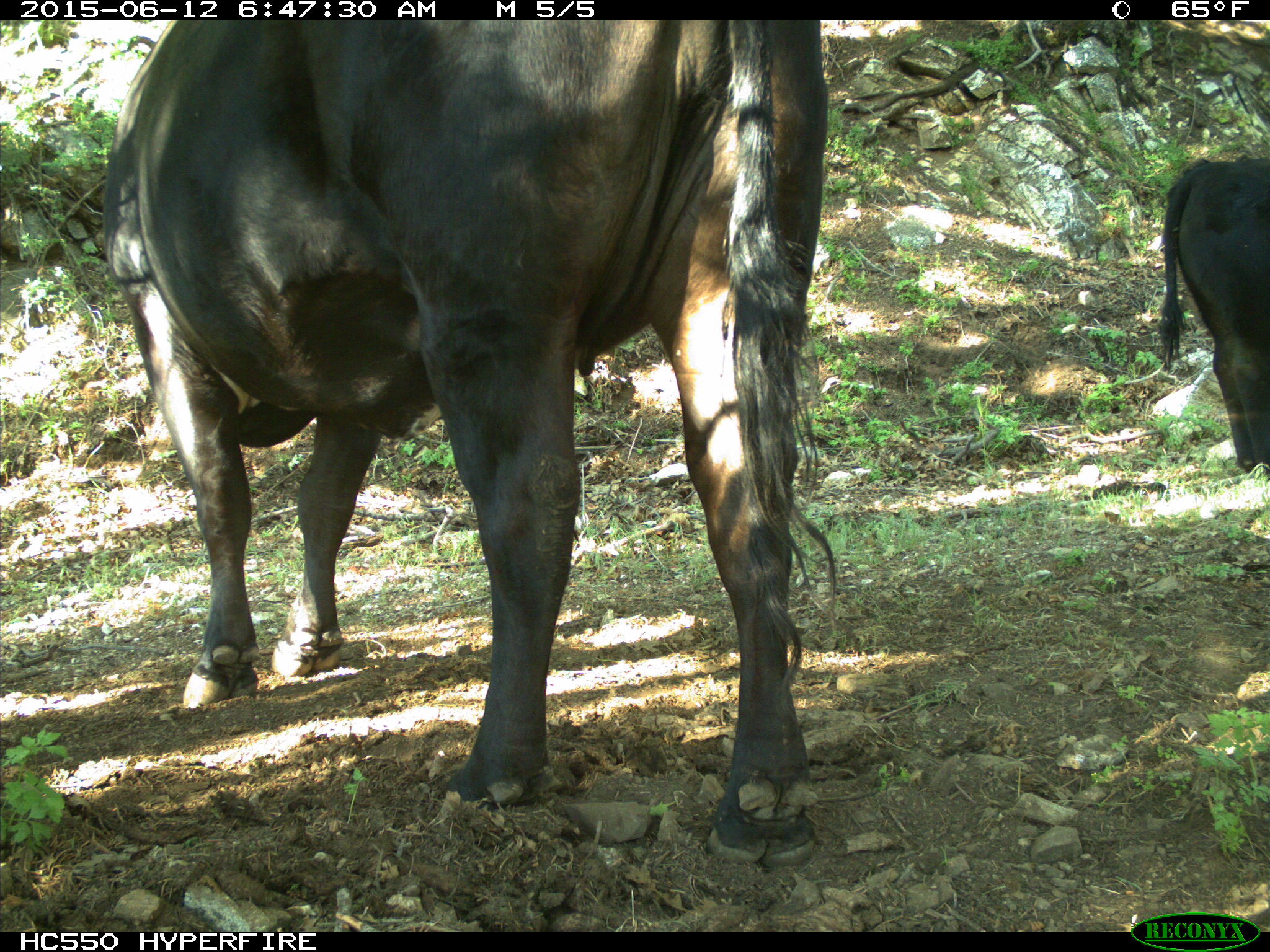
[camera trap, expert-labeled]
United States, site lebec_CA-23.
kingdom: Animalia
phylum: Chordata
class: Mammalia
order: Artiodactyla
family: Bovidae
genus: Bos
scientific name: Bos taurus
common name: domestic cow